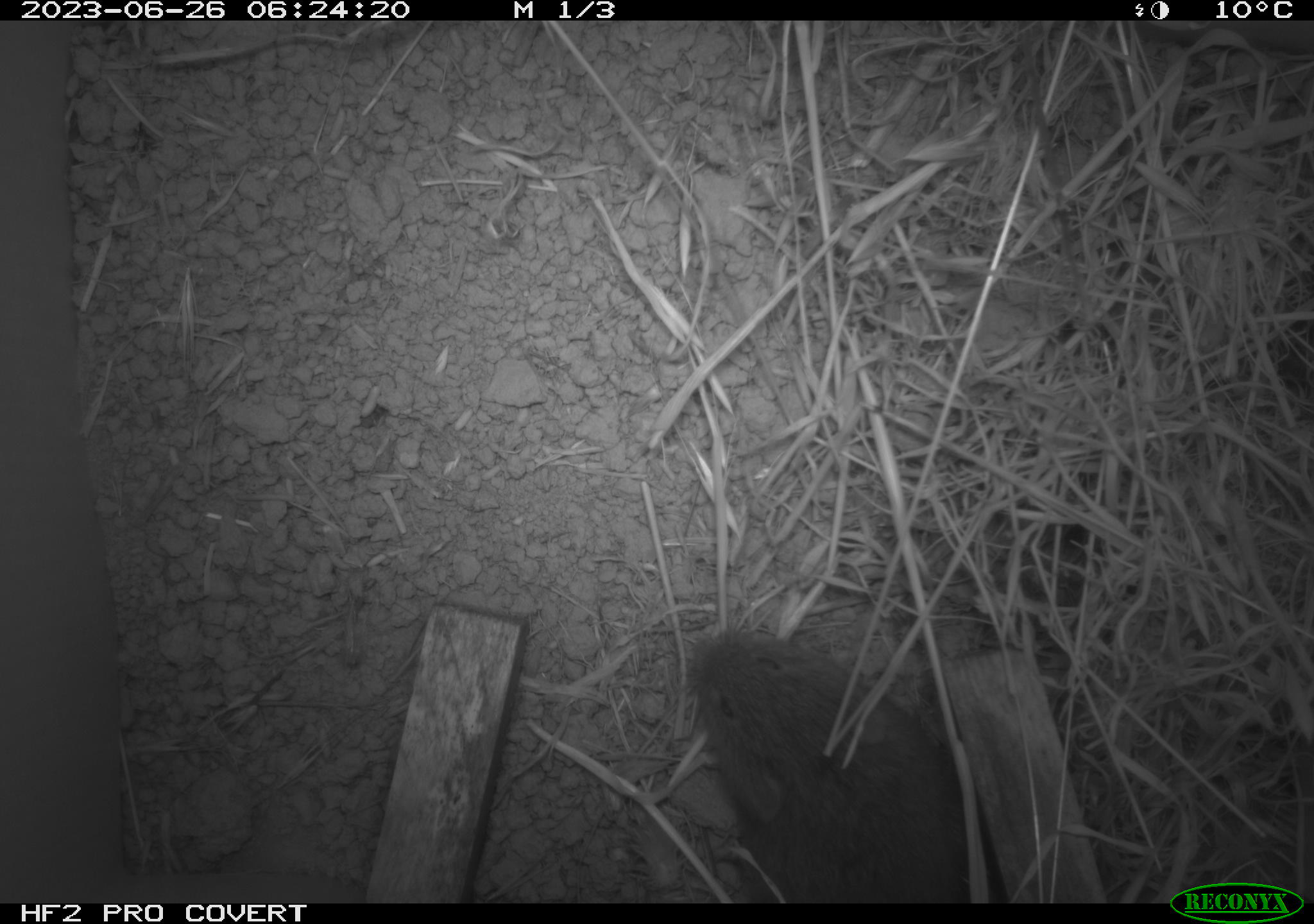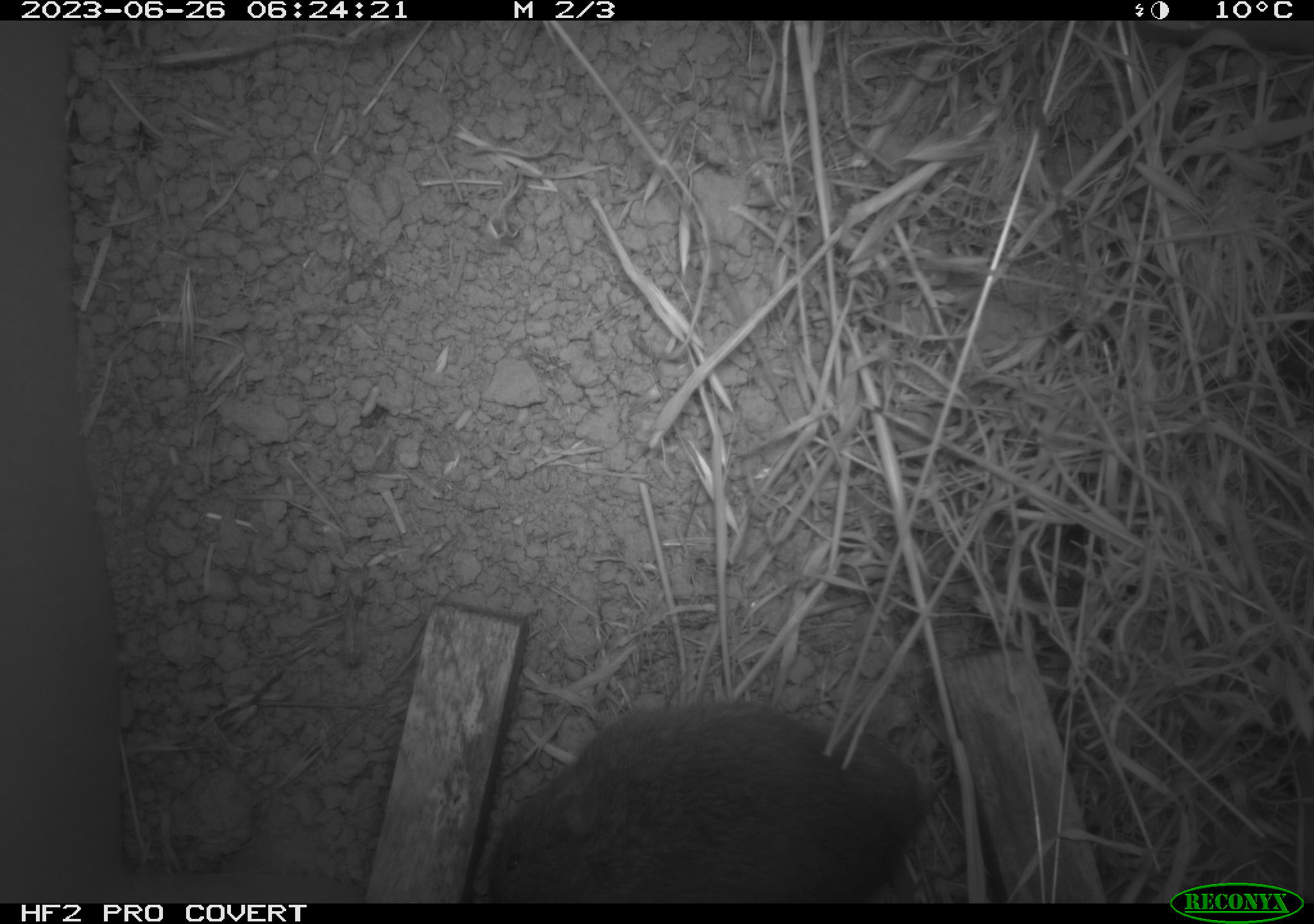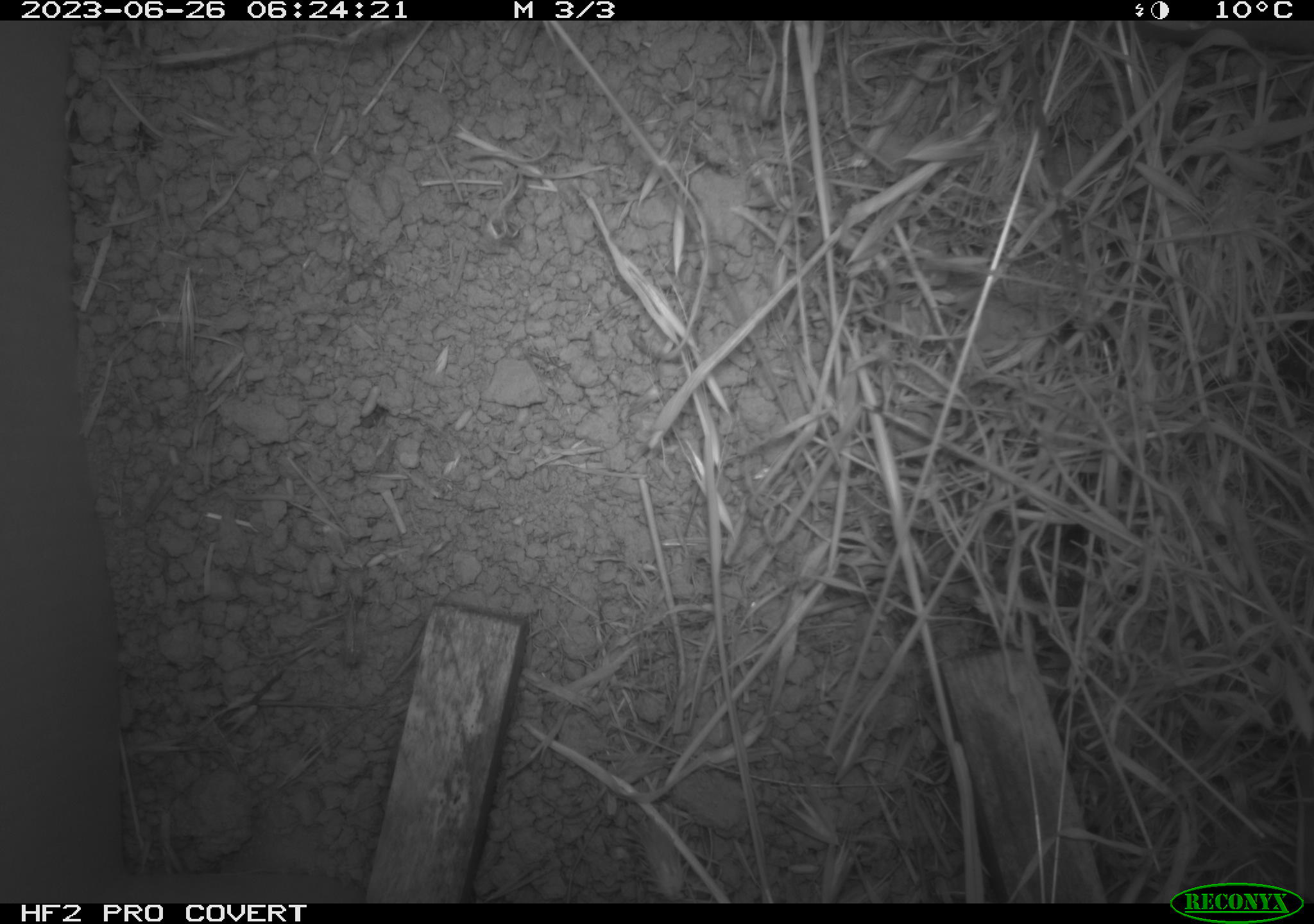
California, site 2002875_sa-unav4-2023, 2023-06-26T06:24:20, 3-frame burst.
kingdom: Animalia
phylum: Chordata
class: Mammalia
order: Rodentia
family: Cricetidae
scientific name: Arvicolinae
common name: voles, lemmings, and muskrats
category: arvicolinae subfamily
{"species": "arvicolinae subfamily (voles, lemmings, and muskrats) (Arvicolinae)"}